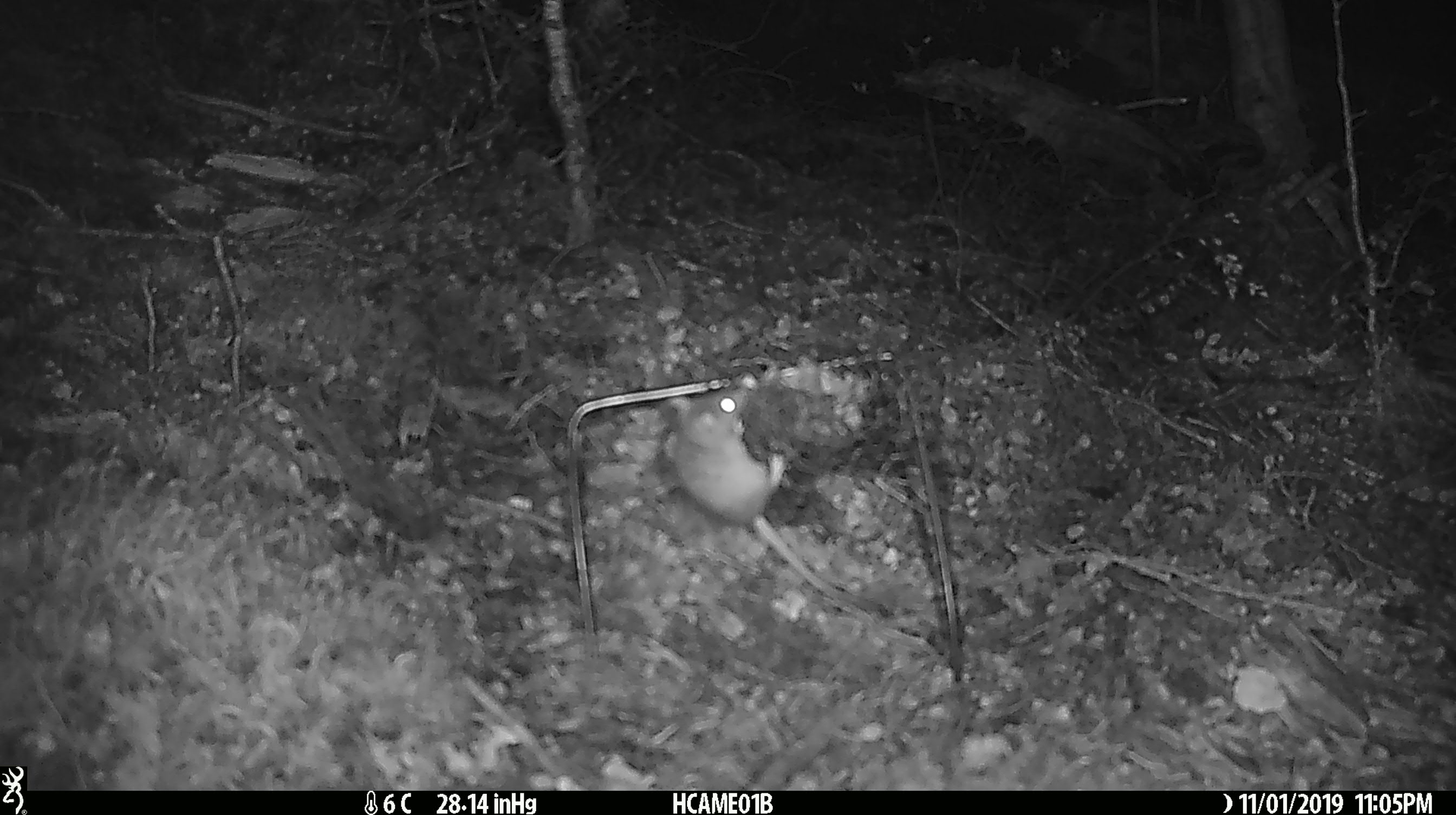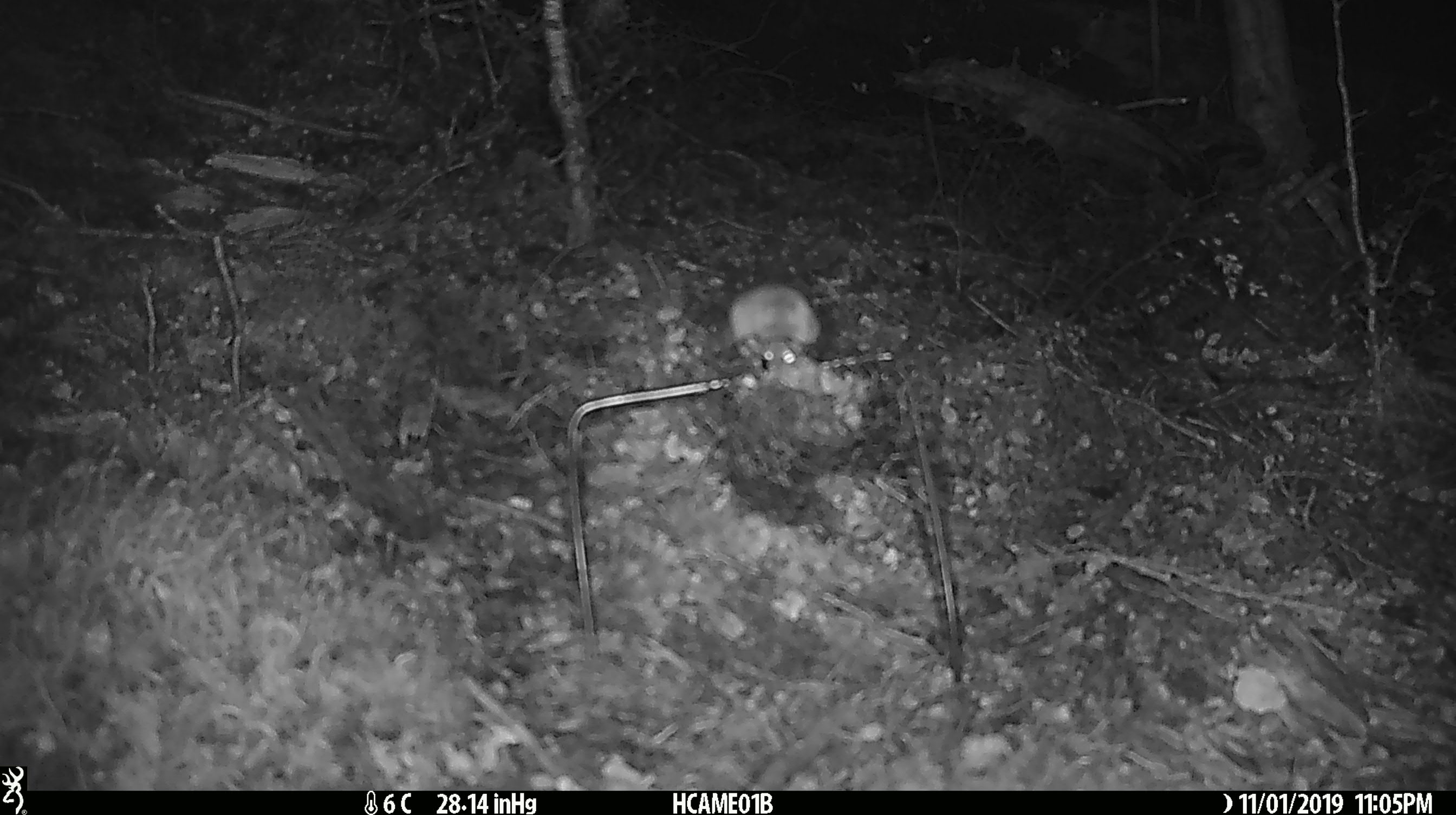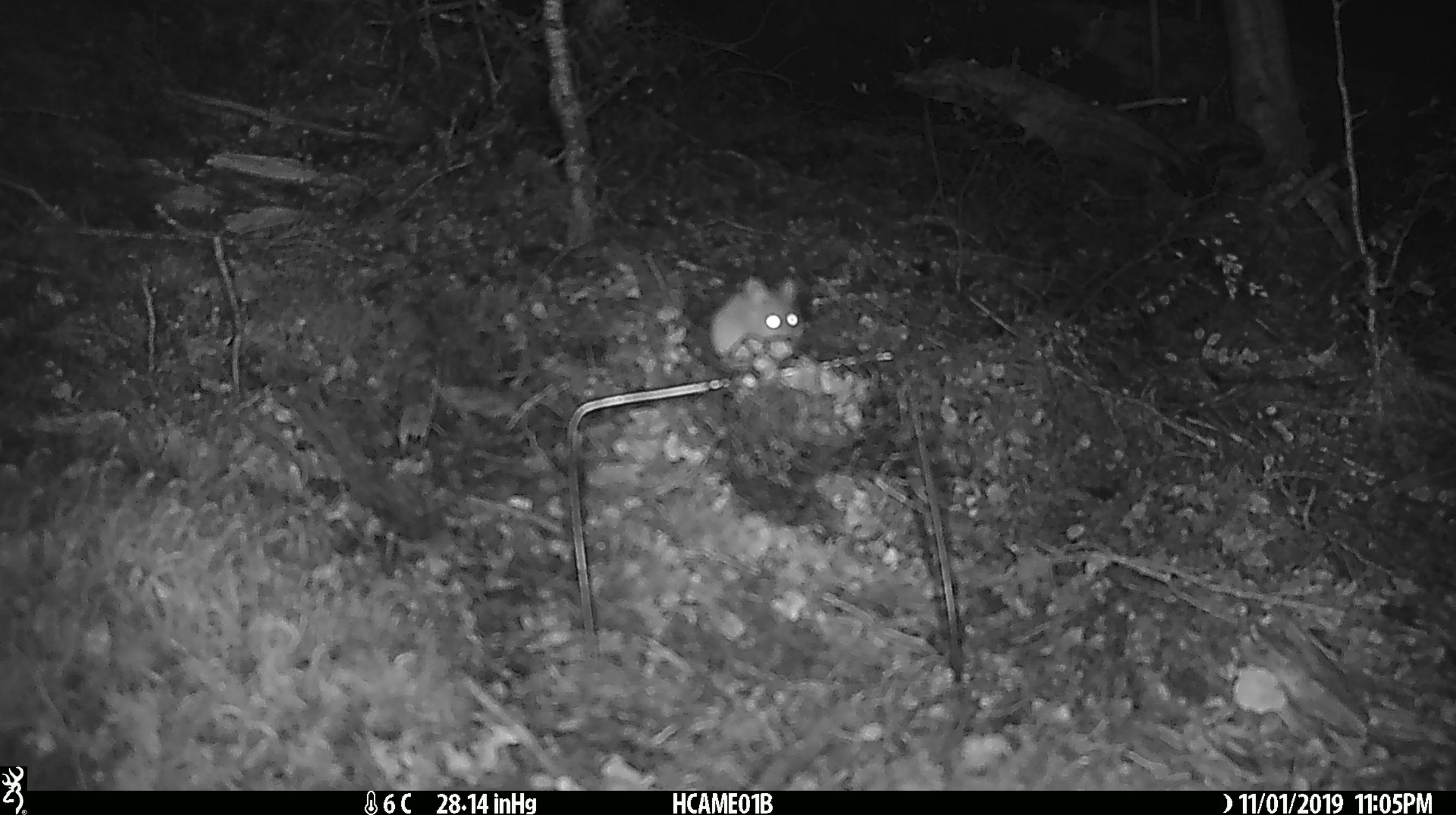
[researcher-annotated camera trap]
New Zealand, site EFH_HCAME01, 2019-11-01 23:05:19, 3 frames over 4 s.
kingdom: Animalia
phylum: Chordata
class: Mammalia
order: Rodentia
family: Muridae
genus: Mus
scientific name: Mus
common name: mouse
Mouse (Mus).